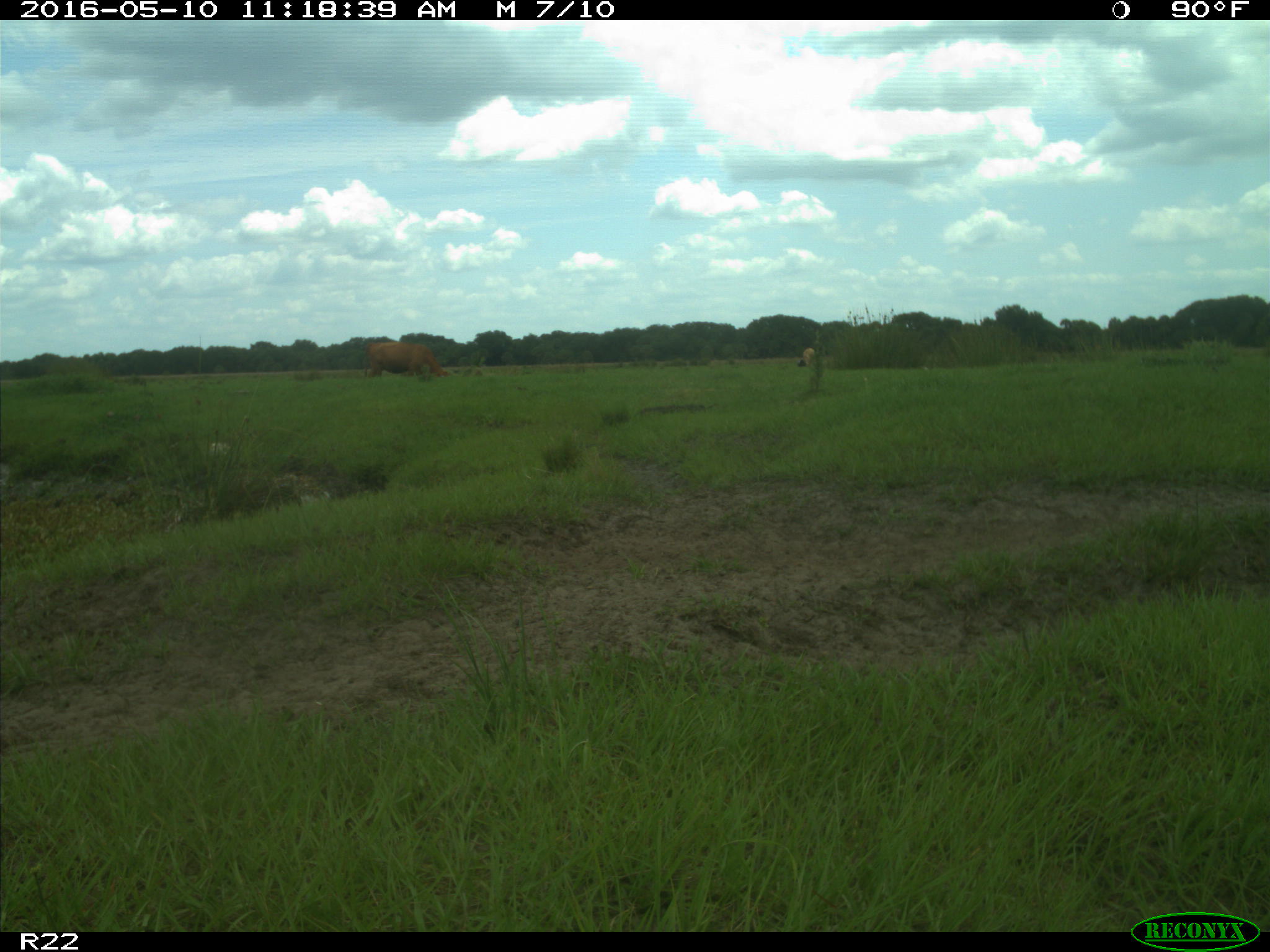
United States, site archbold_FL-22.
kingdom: Animalia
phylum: Chordata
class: Mammalia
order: Artiodactyla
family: Bovidae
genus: Bos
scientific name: Bos taurus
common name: domestic cow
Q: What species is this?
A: Bos taurus (domestic cow).